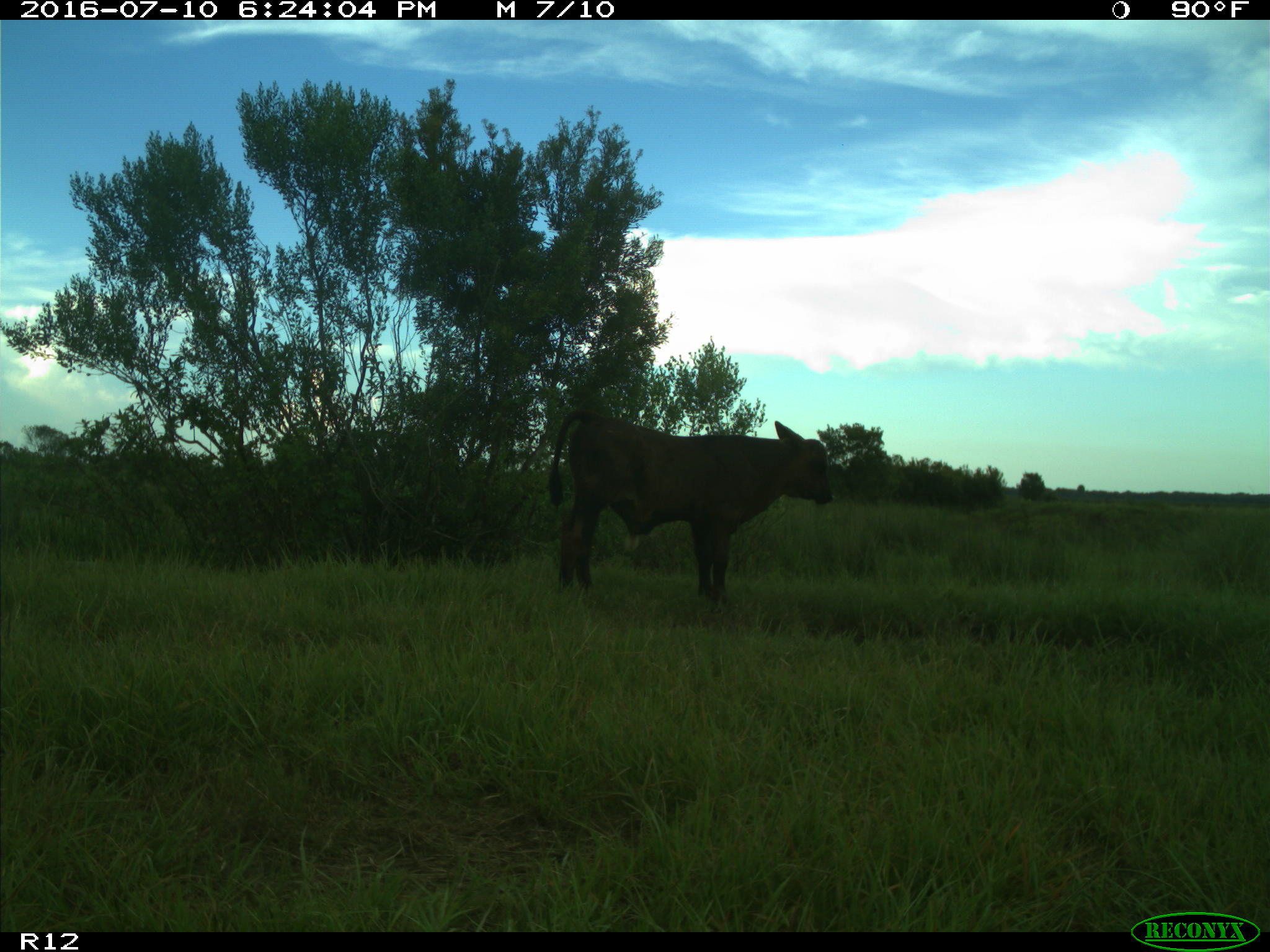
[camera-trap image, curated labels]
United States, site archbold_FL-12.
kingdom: Animalia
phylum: Chordata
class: Mammalia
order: Artiodactyla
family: Bovidae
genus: Bos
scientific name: Bos taurus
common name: domestic cow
Bos taurus (domestic cow).